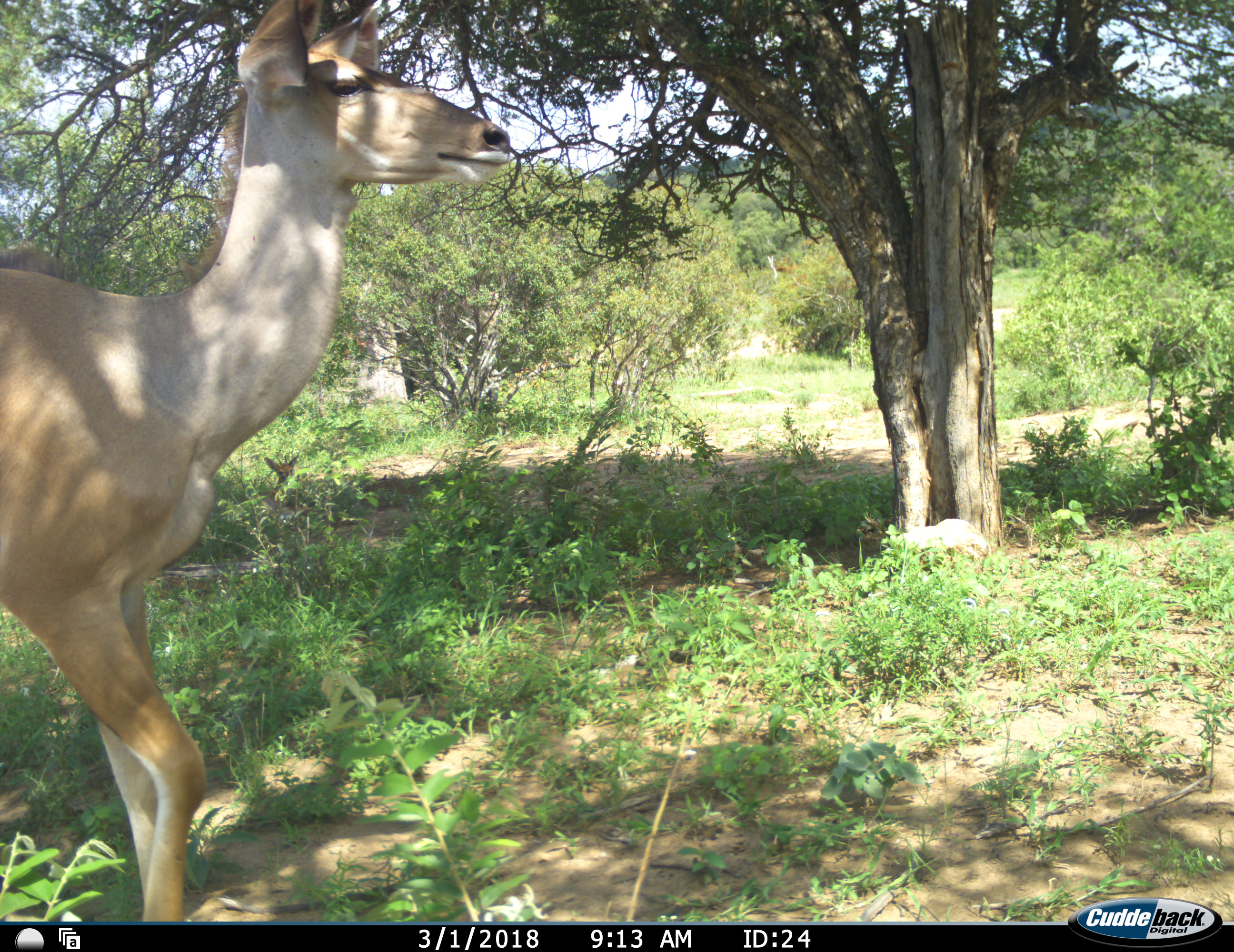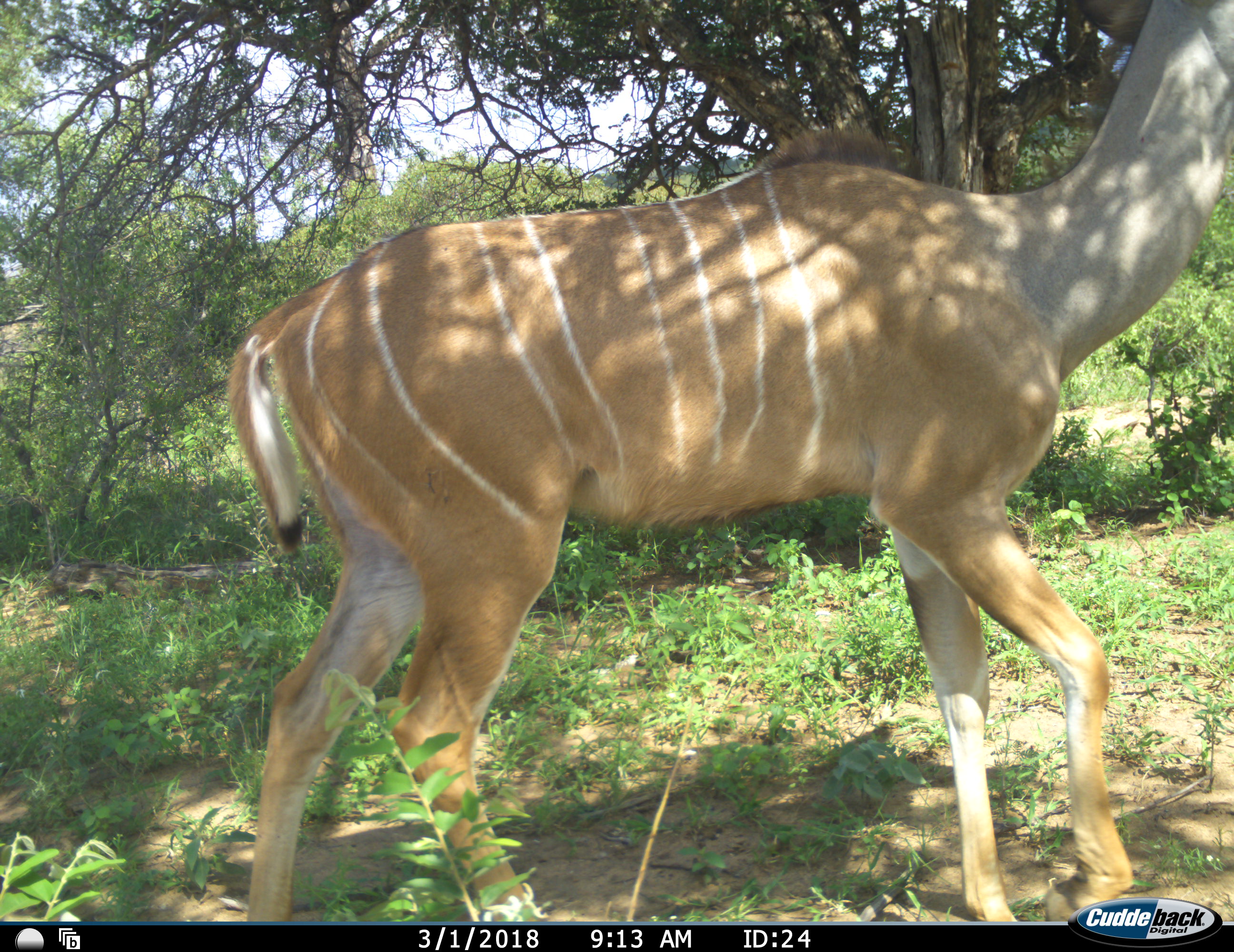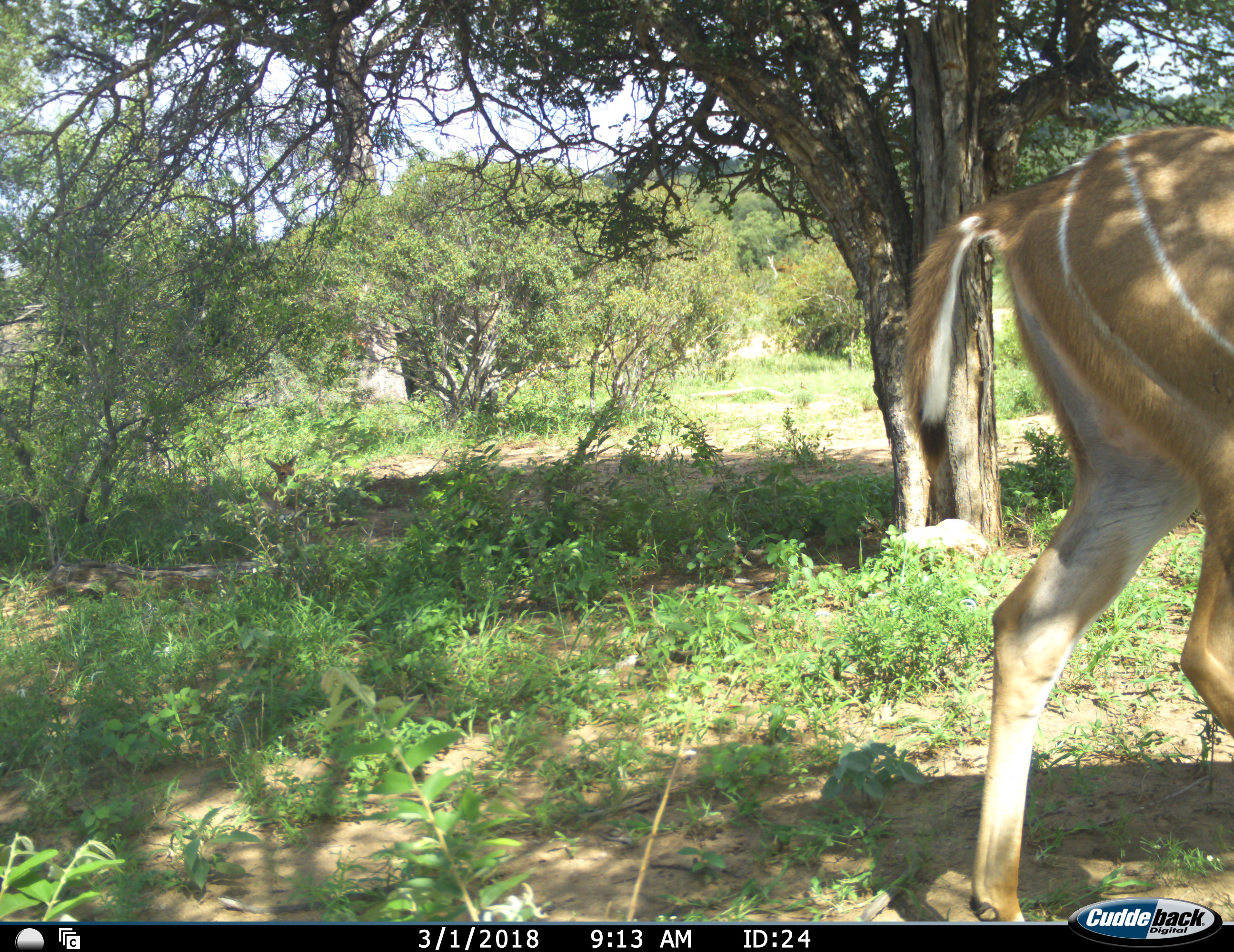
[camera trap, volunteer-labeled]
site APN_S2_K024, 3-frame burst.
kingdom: Animalia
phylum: Chordata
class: Mammalia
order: Artiodactyla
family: Bovidae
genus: Tragelaphus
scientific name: Tragelaphus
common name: kudu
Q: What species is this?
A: Kudu (Tragelaphus).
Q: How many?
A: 1.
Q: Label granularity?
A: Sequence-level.